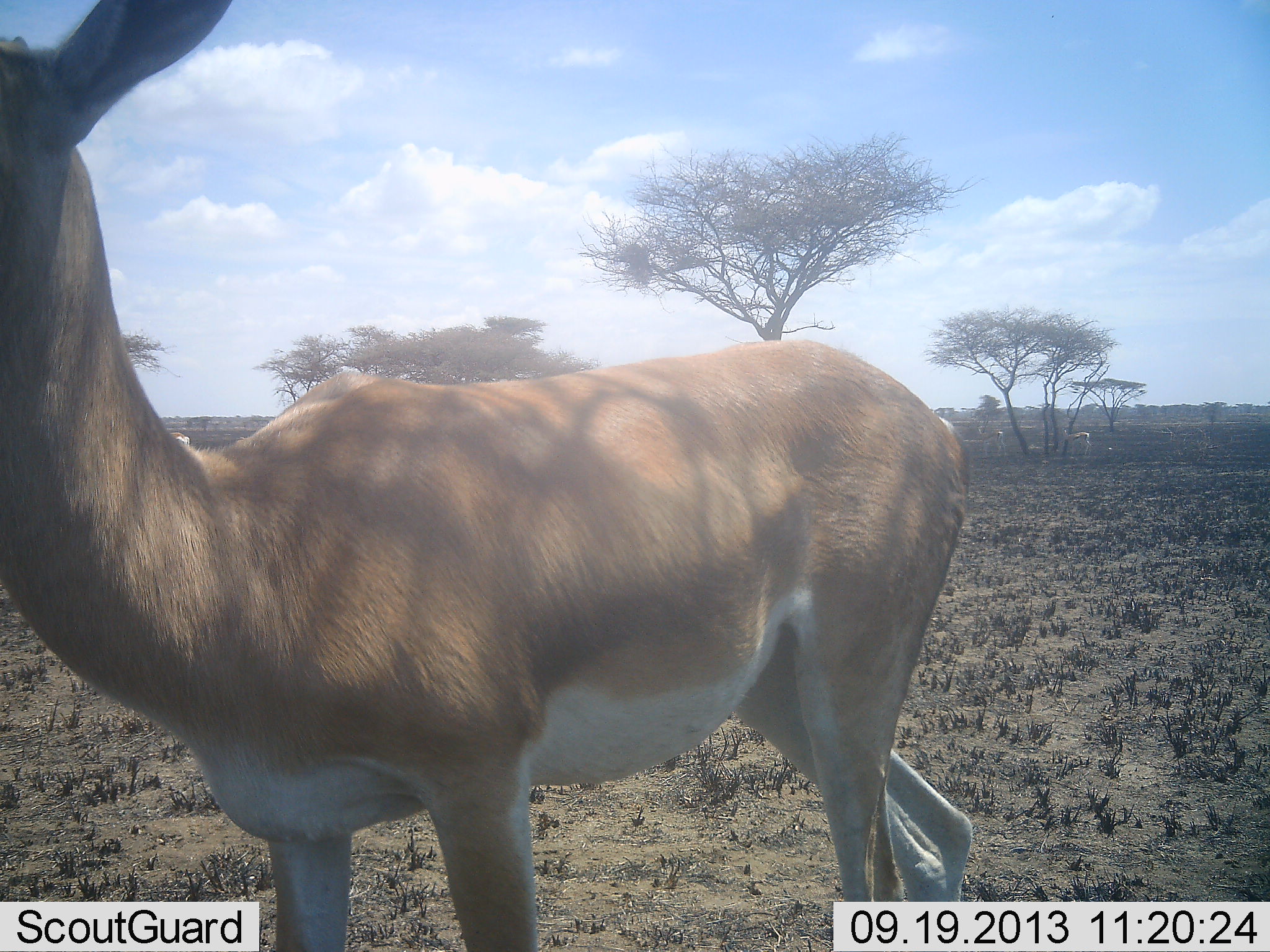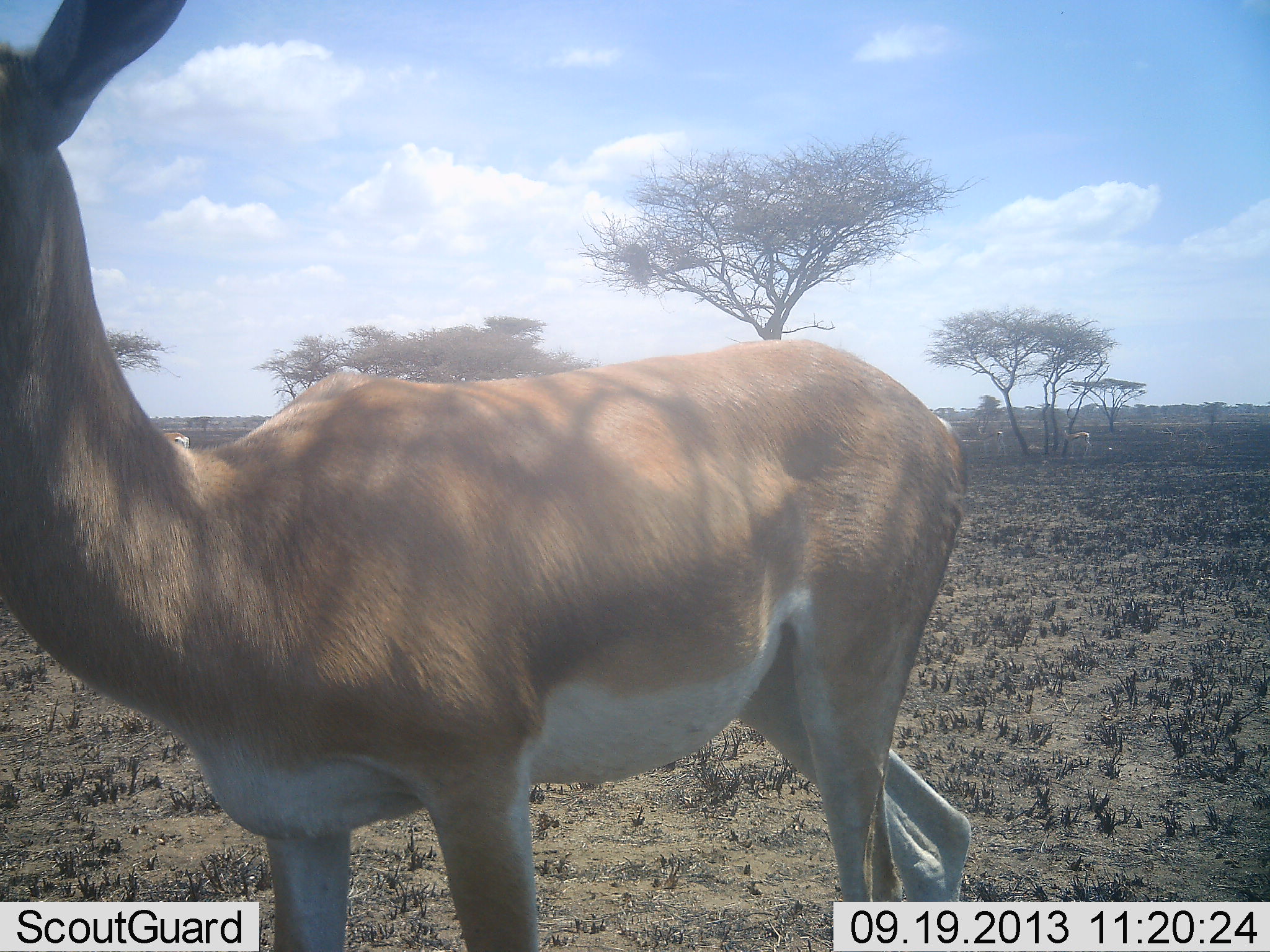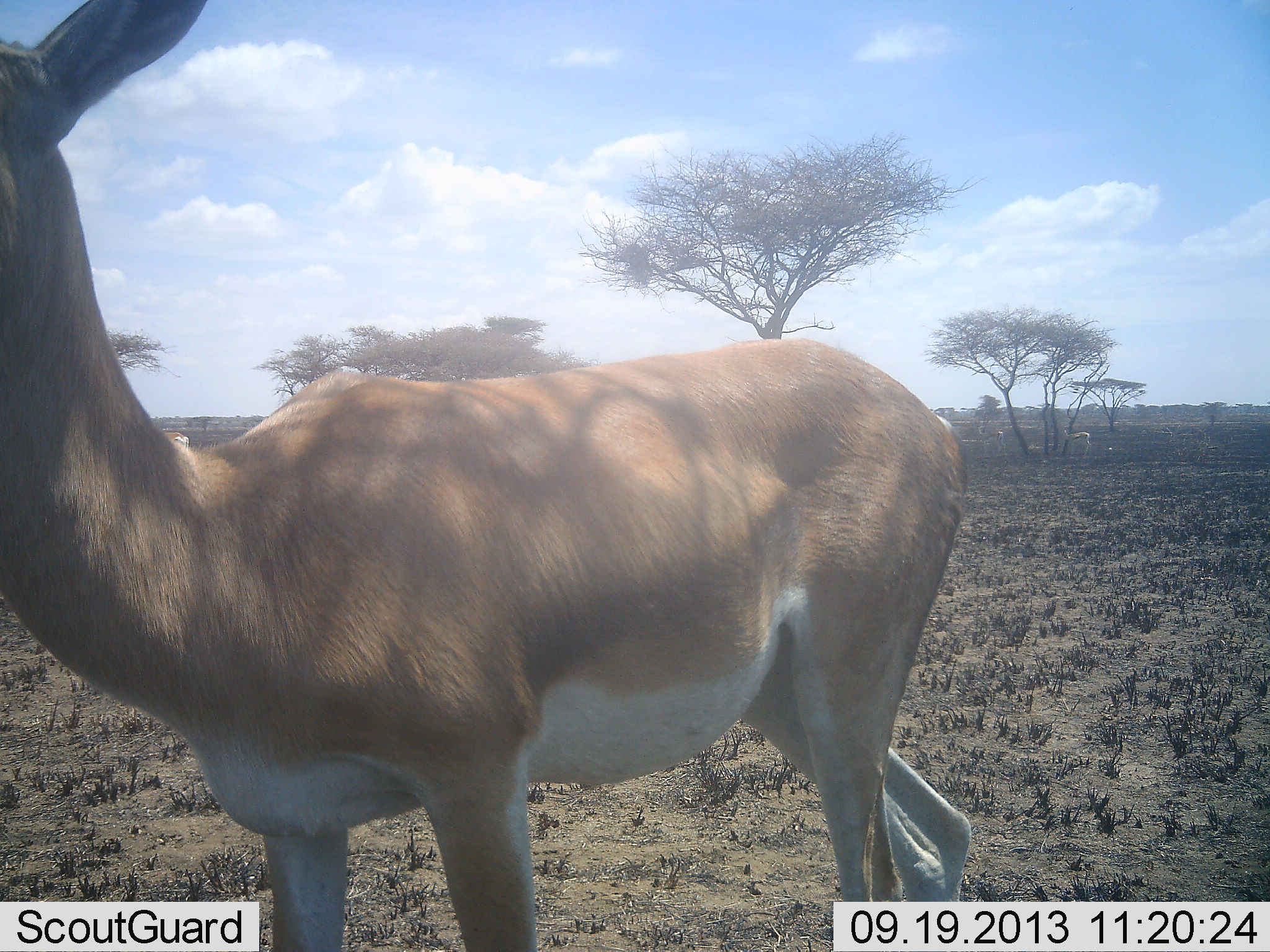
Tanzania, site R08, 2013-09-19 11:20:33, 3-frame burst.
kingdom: Animalia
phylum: Chordata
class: Mammalia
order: Artiodactyla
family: Bovidae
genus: Nanger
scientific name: Nanger granti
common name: grant's gazelle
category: gazellegrants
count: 1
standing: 83%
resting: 0%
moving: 0%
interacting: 17%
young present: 0%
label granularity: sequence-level